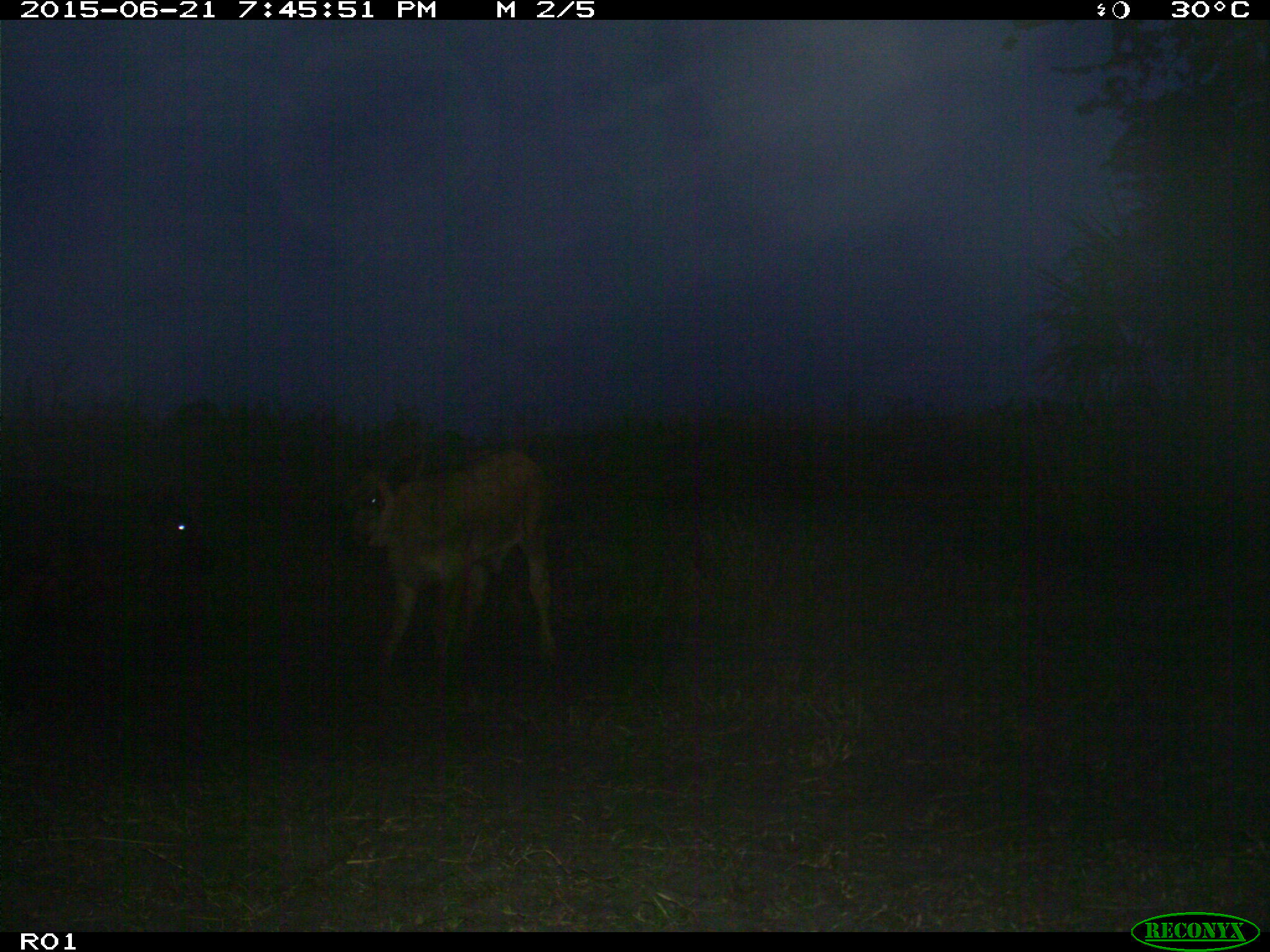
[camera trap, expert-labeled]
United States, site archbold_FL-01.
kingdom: Animalia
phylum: Chordata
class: Mammalia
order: Artiodactyla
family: Bovidae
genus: Bos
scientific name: Bos taurus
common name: domestic cow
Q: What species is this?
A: Bos taurus (domestic cow).